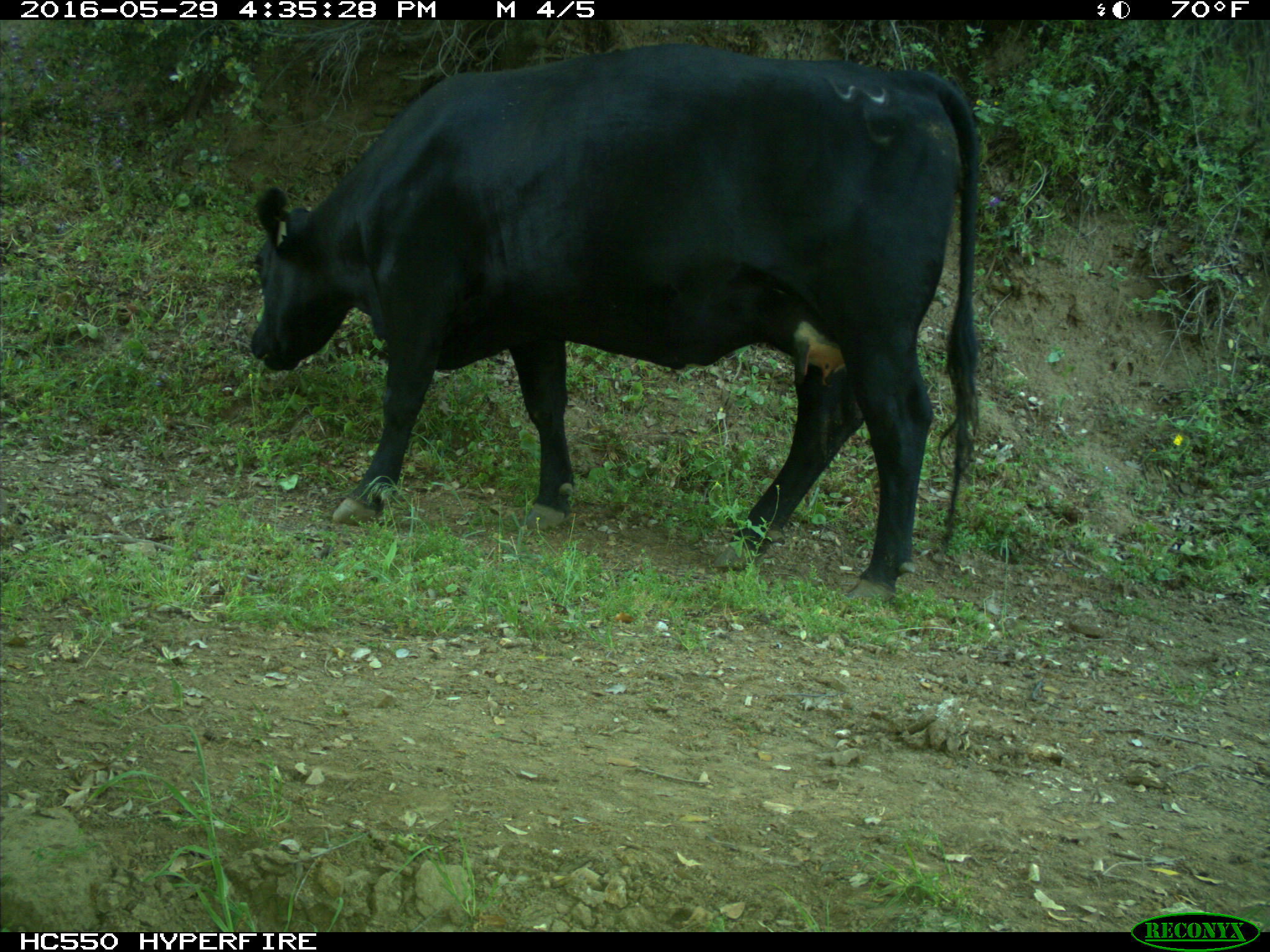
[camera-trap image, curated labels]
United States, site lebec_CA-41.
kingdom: Animalia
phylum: Chordata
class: Mammalia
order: Artiodactyla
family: Bovidae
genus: Bos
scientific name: Bos taurus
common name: domestic cow